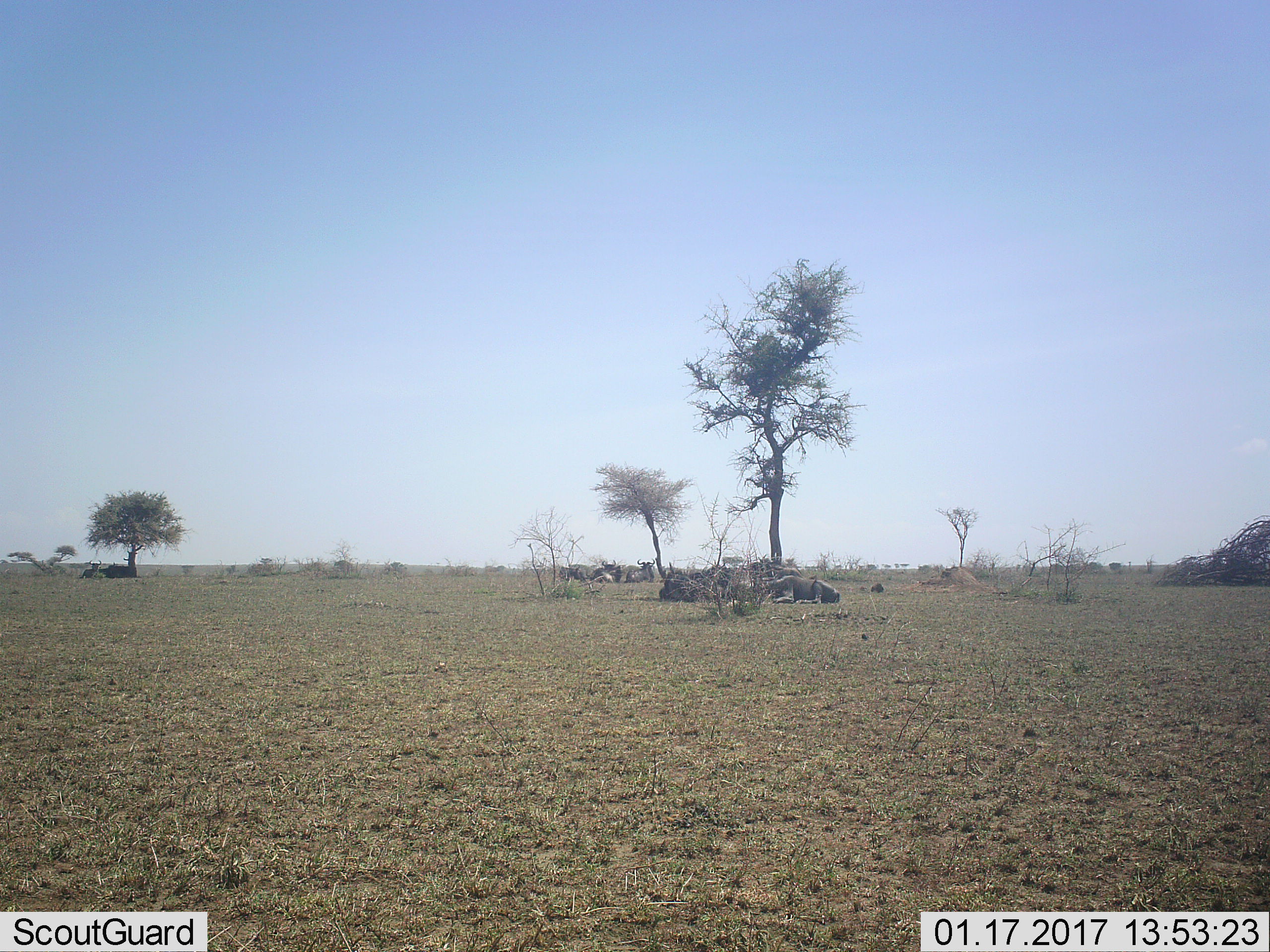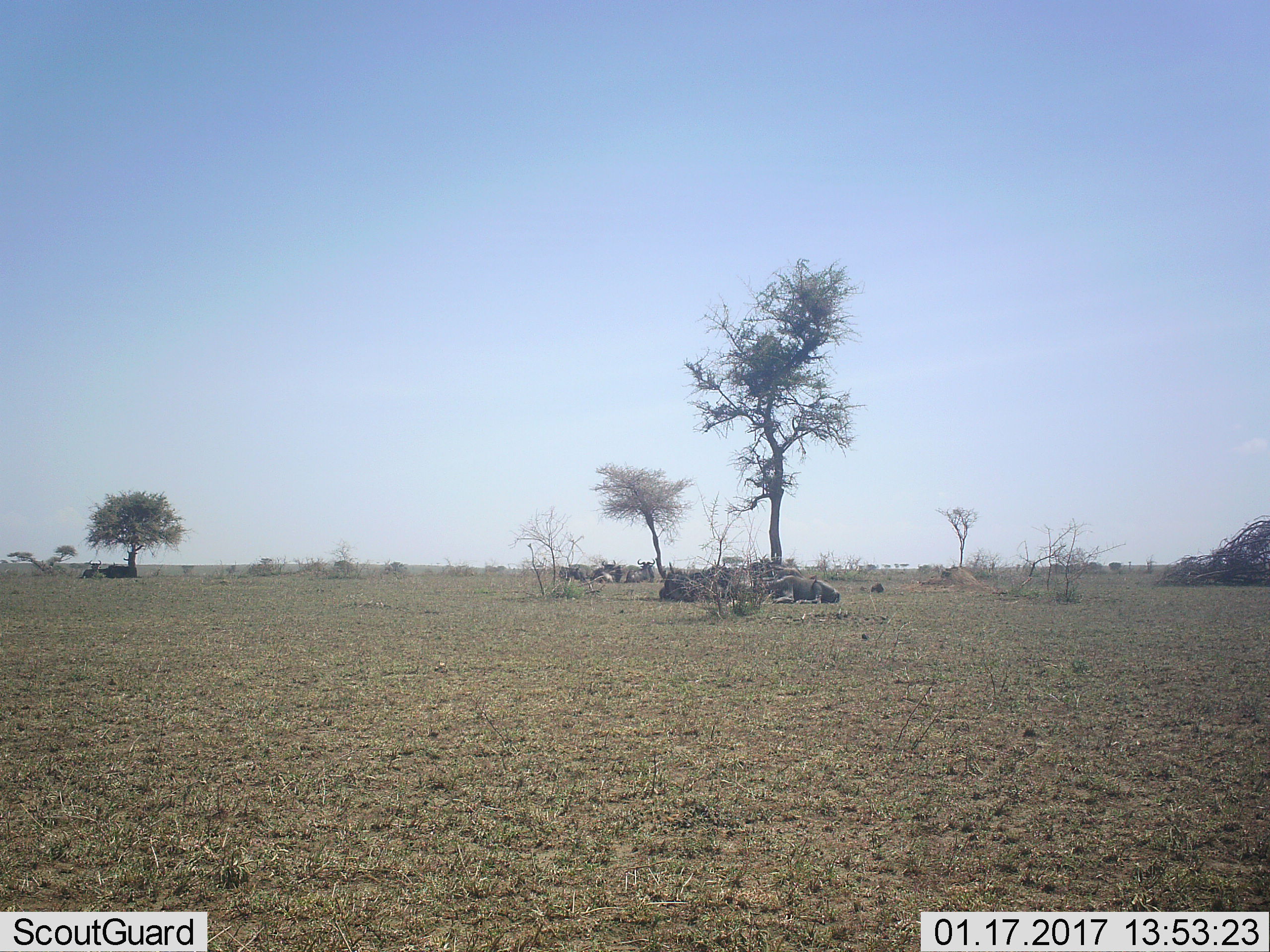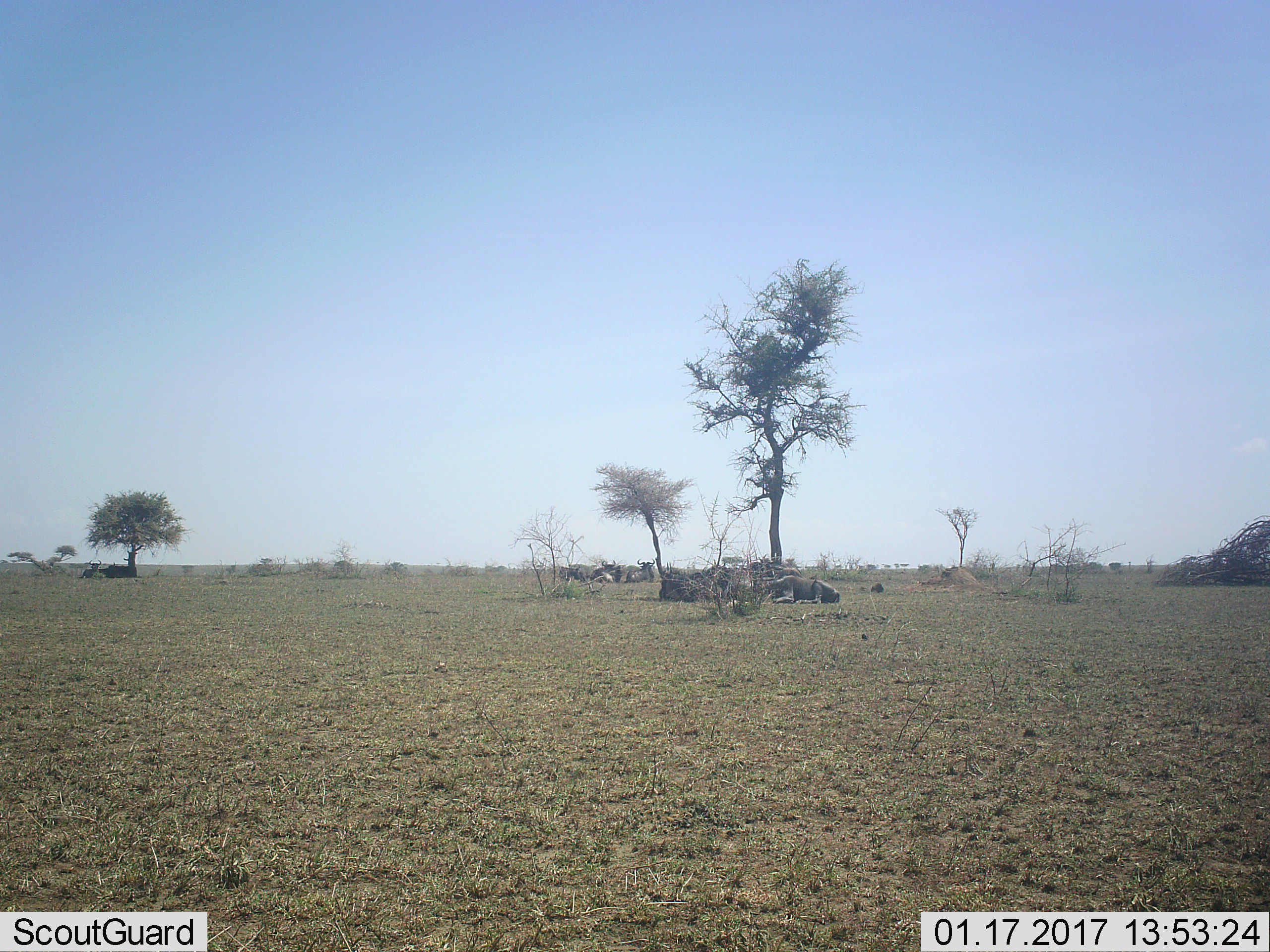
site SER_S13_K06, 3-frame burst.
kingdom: Animalia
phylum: Chordata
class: Mammalia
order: Artiodactyla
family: Bovidae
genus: Connochaetes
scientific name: Connochaetes taurinus taurinus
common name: blue wildebeest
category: wildebeestblue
Wildebeestblue (blue wildebeest) (Connochaetes taurinus taurinus), count 10. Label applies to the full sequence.